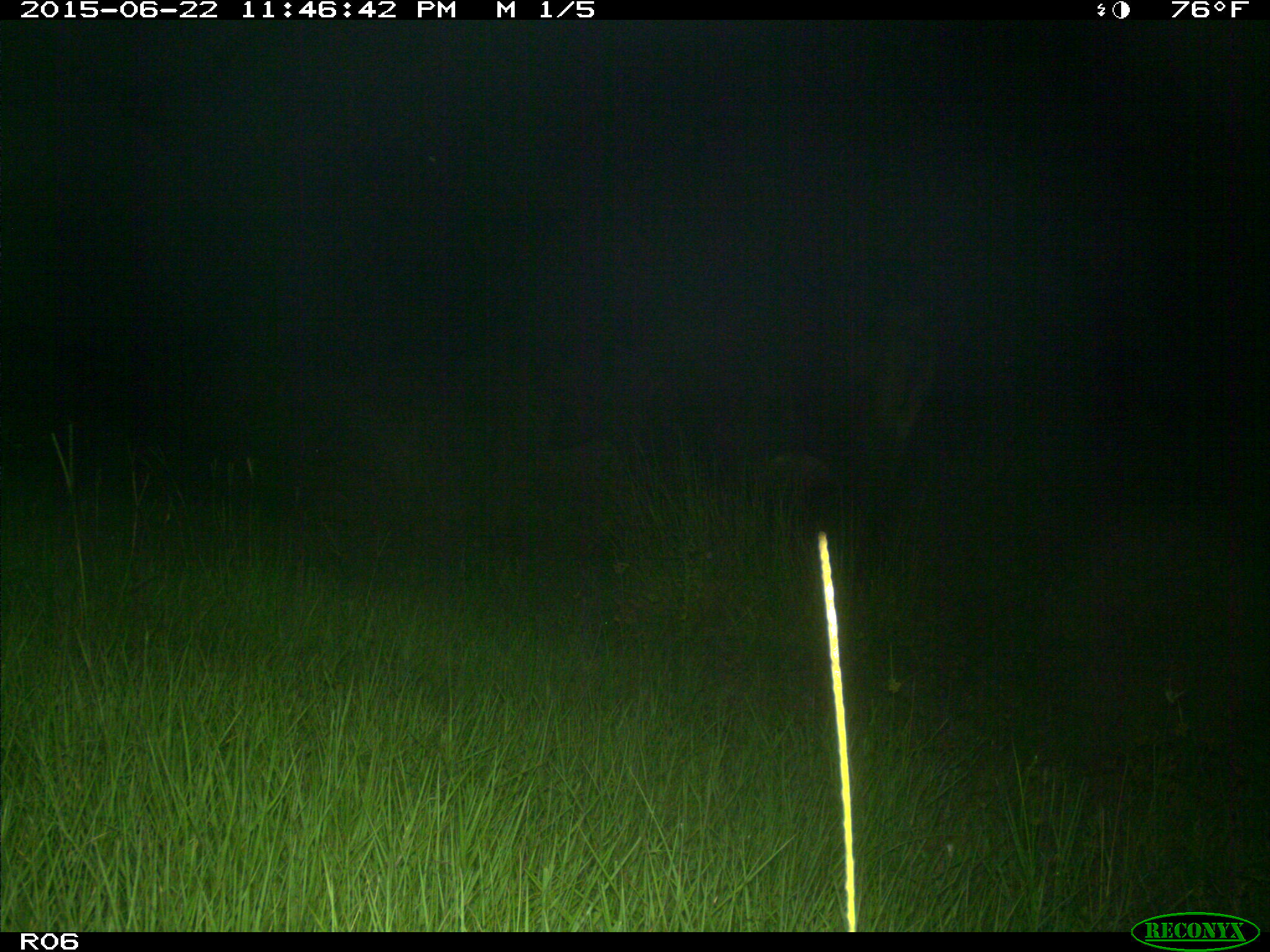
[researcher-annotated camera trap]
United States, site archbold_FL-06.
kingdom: Animalia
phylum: Chordata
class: Mammalia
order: Artiodactyla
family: Bovidae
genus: Bos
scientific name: Bos taurus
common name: domestic cow